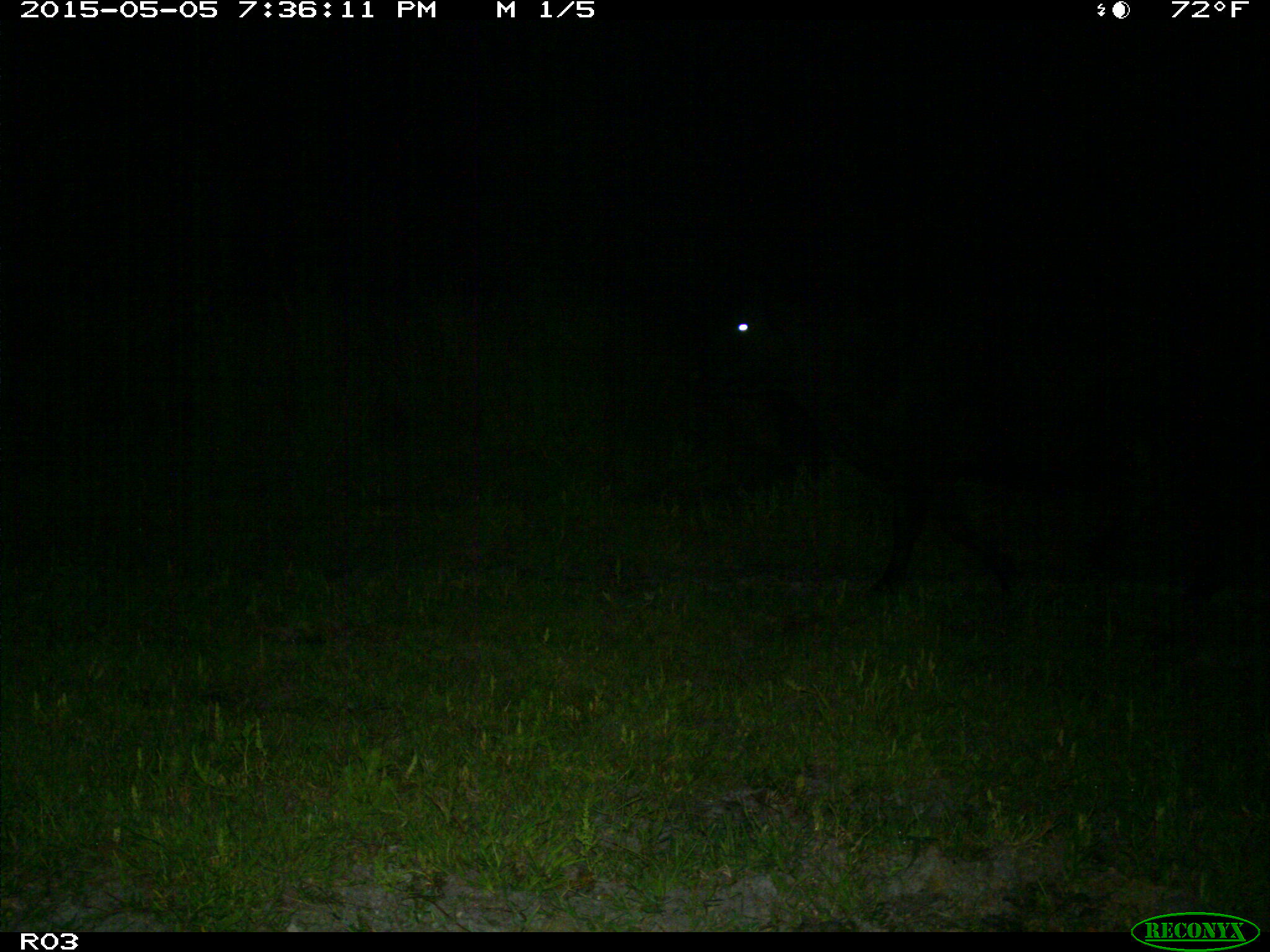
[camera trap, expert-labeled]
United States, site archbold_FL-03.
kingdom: Animalia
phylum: Chordata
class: Mammalia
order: Artiodactyla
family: Bovidae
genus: Bos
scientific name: Bos taurus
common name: domestic cow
Bos taurus (domestic cow).